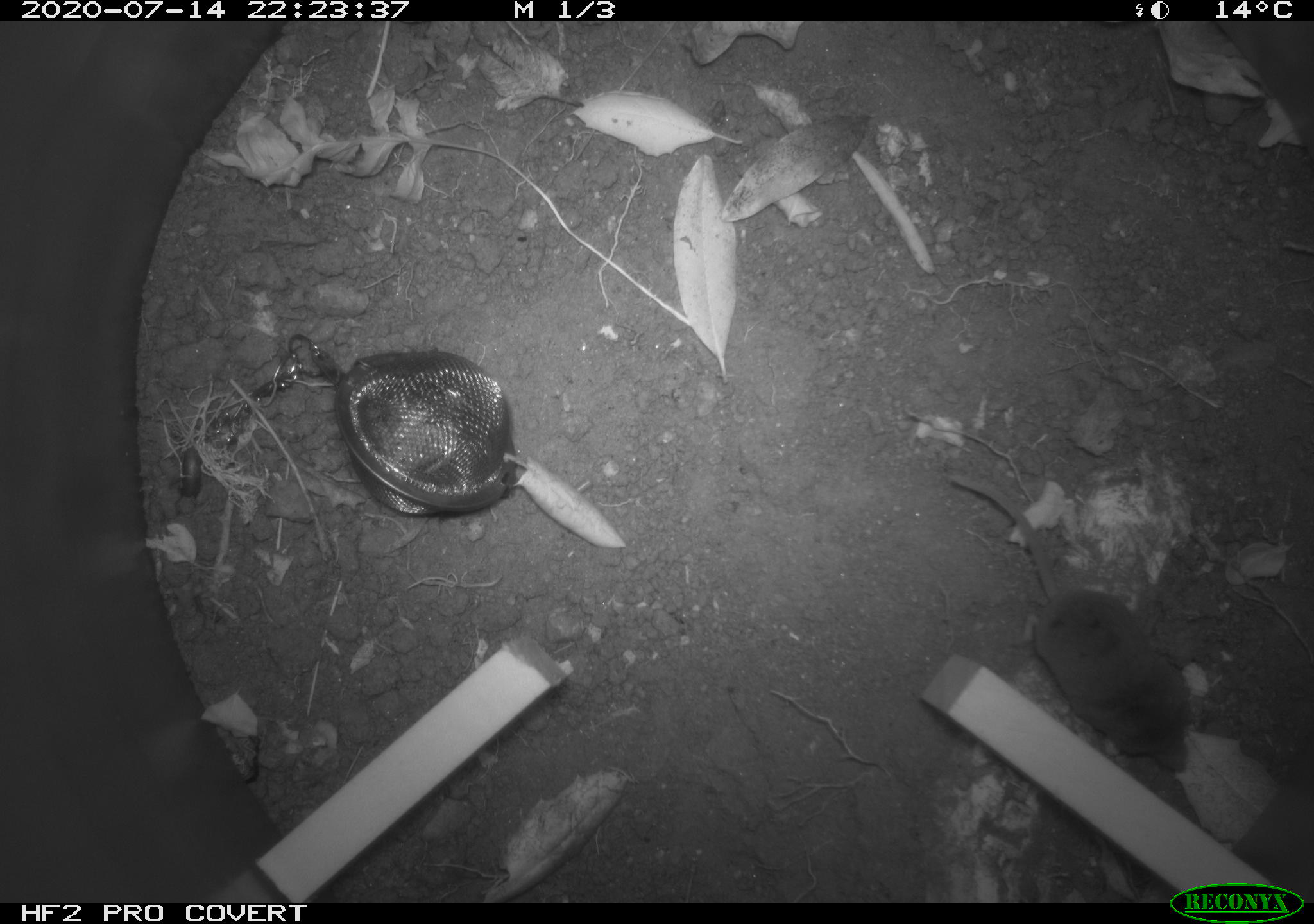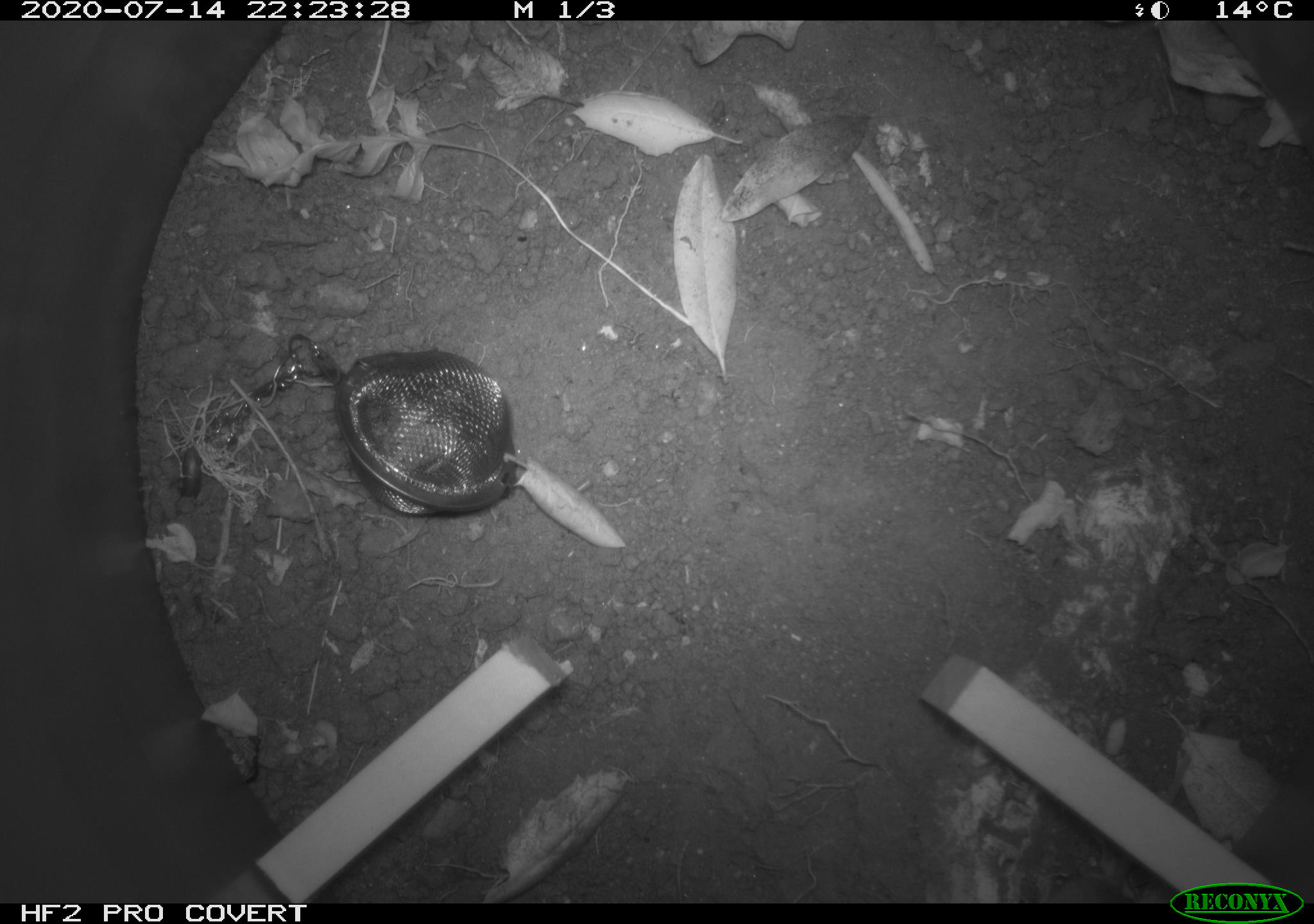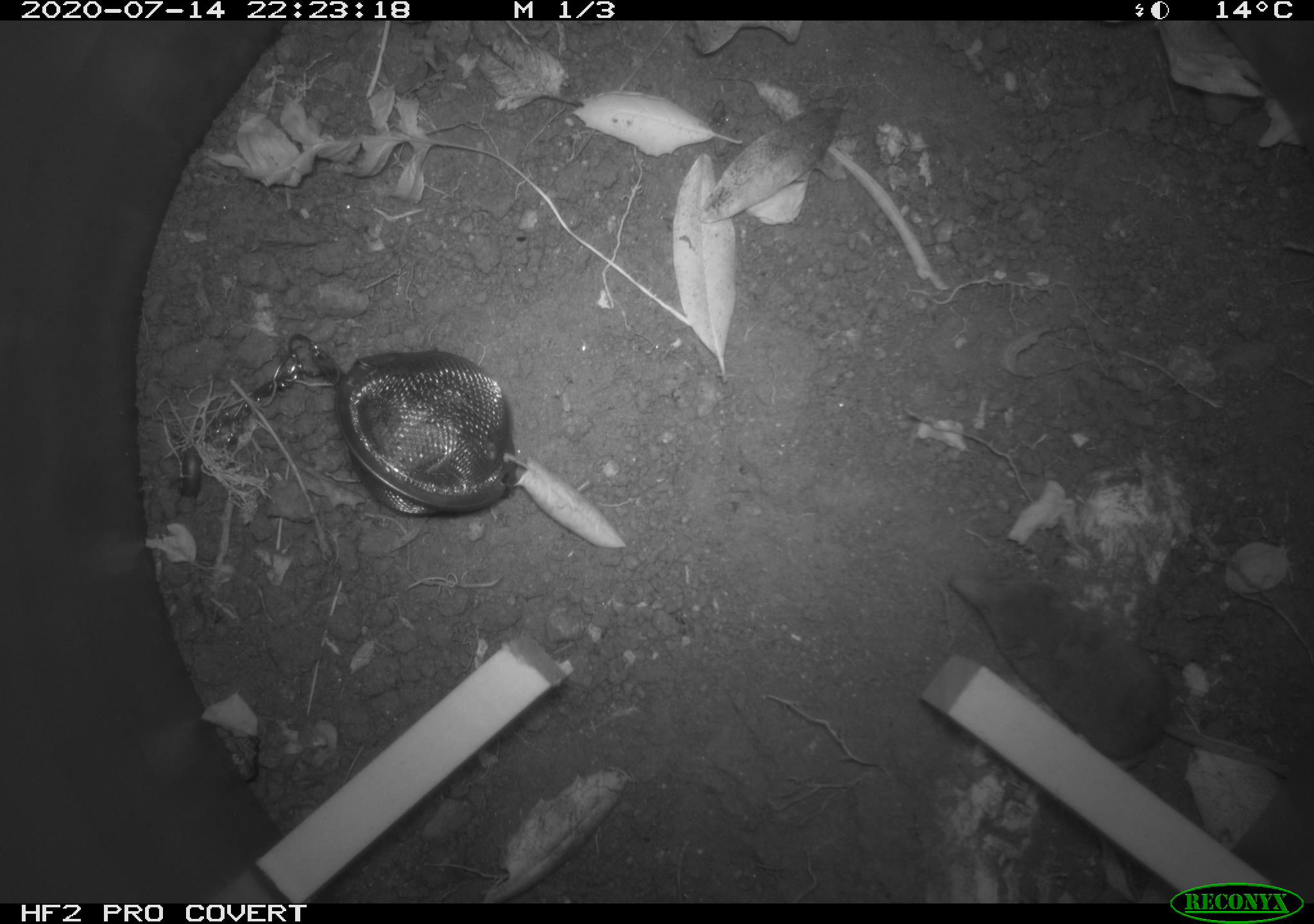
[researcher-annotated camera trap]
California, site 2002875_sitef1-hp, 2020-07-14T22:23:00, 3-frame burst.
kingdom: Animalia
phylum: Chordata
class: Mammalia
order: Eulipotyphla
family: Soricidae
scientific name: Soricidae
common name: shrews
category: soricidae family